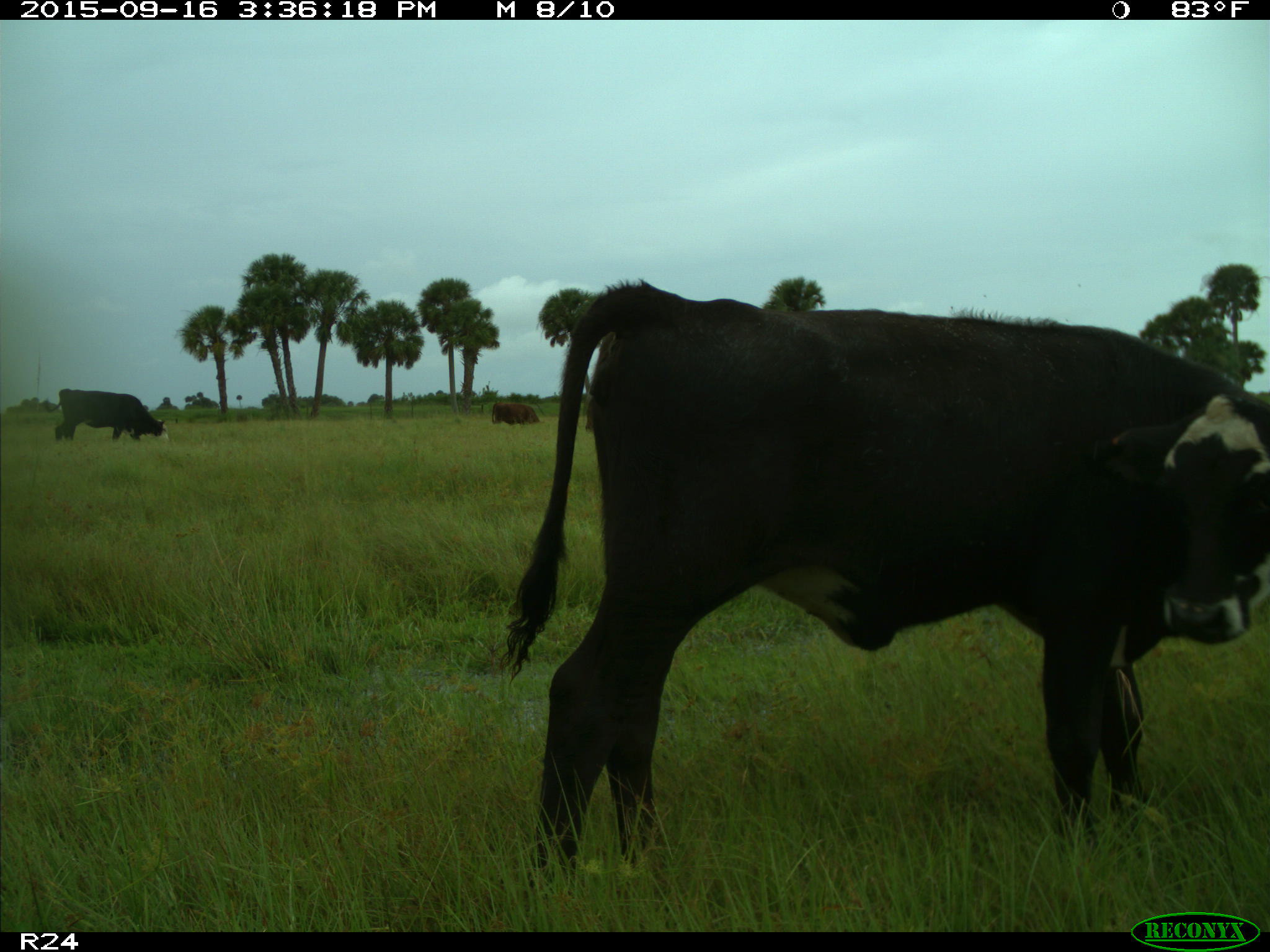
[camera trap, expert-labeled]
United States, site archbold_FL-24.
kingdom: Animalia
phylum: Chordata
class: Mammalia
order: Artiodactyla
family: Bovidae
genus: Bos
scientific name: Bos taurus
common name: domestic cow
Bos taurus (domestic cow).